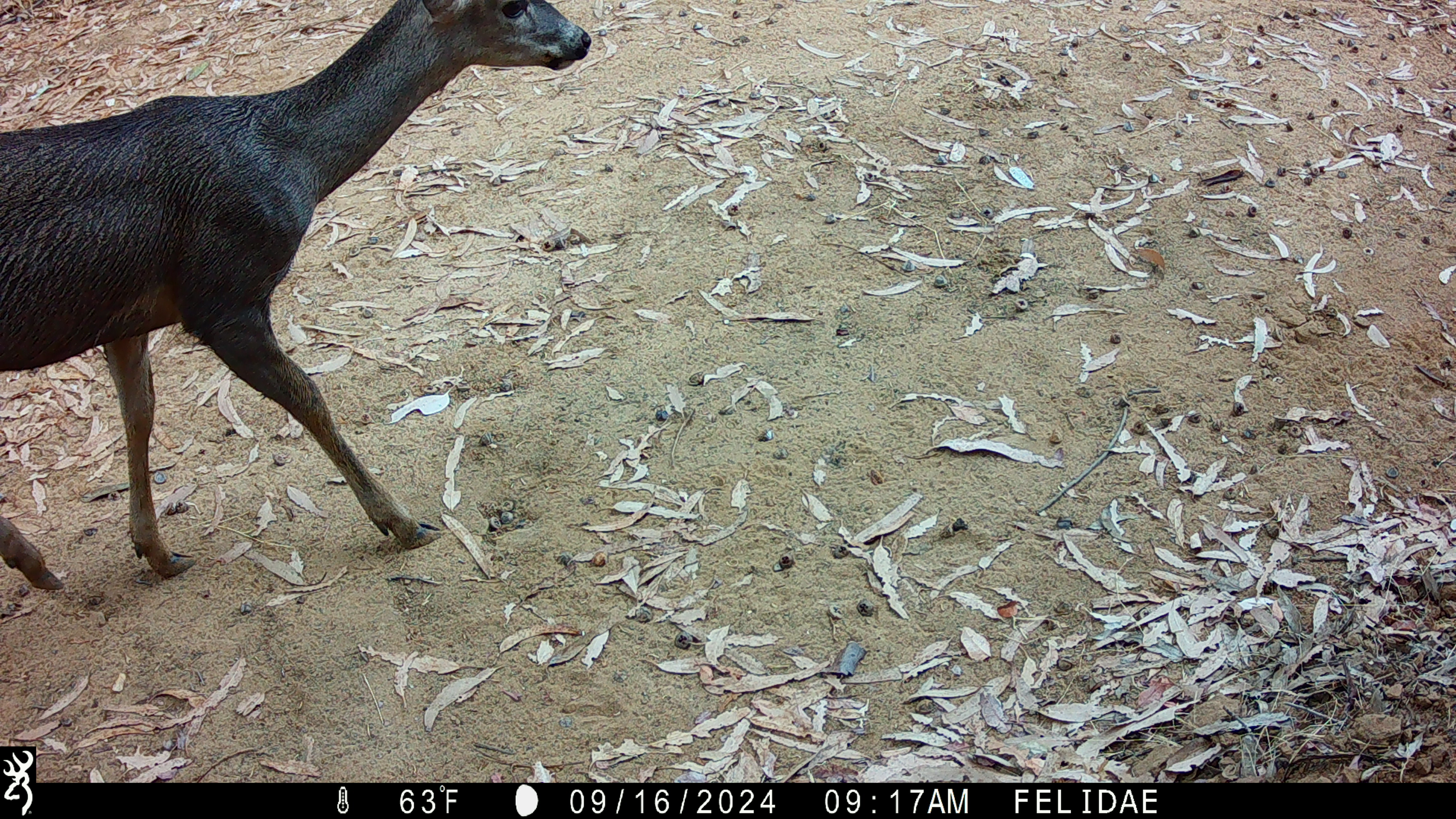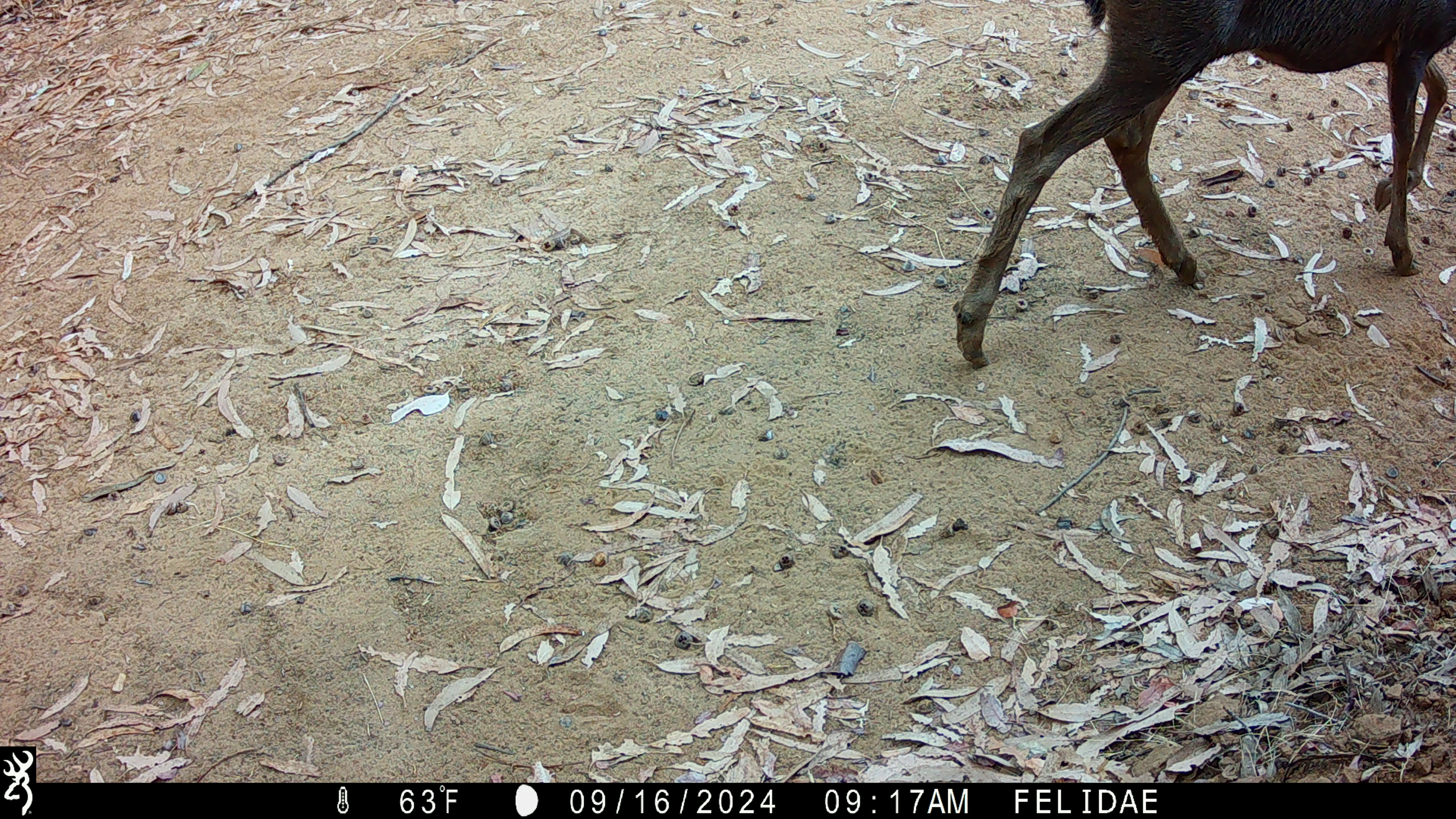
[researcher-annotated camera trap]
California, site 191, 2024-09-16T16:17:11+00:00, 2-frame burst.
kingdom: Animalia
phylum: Chordata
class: Mammalia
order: Artiodactyla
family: Cervidae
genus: Odocoileus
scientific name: Odocoileus hemionus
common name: mule deer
Mule deer (Odocoileus hemionus).